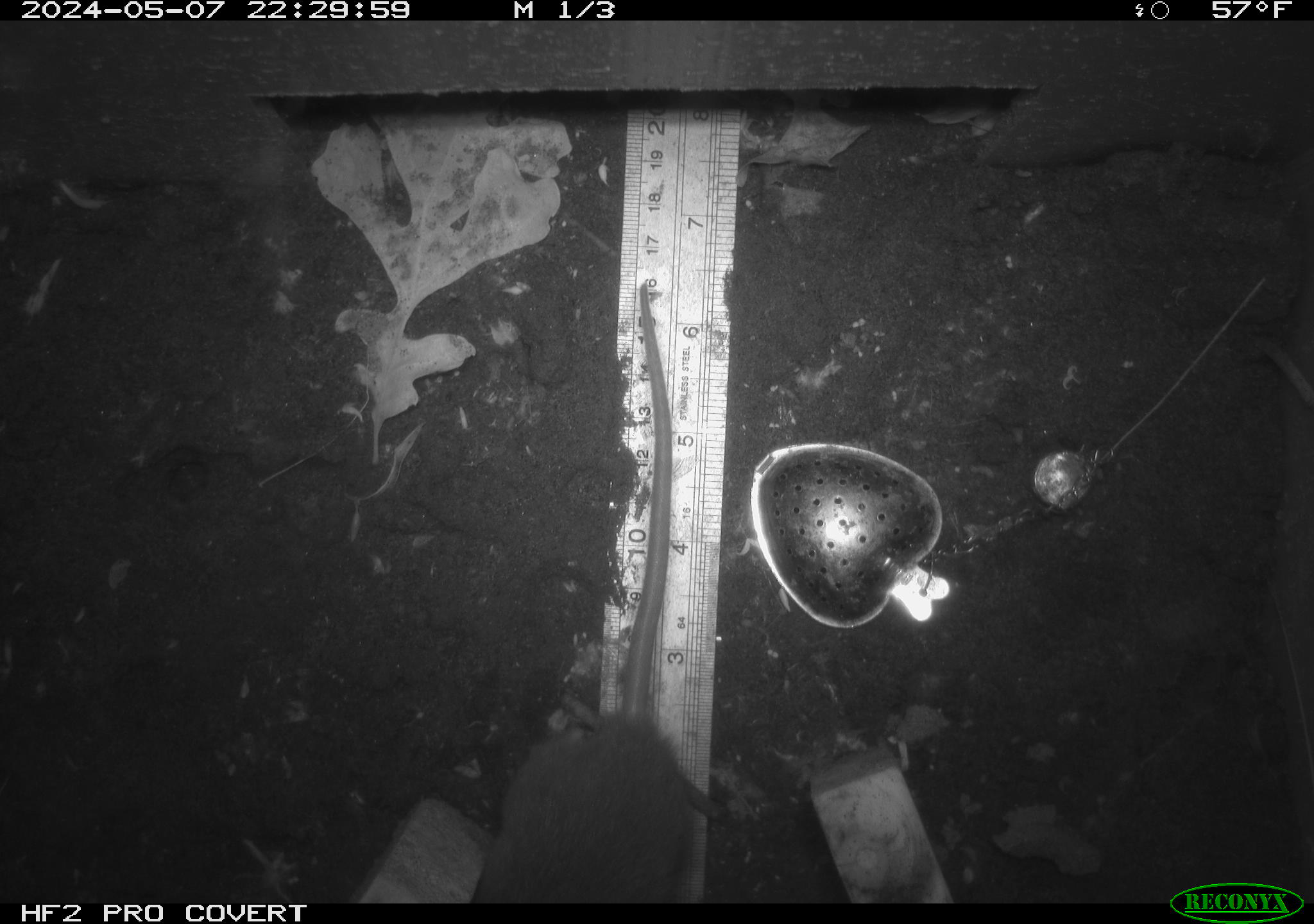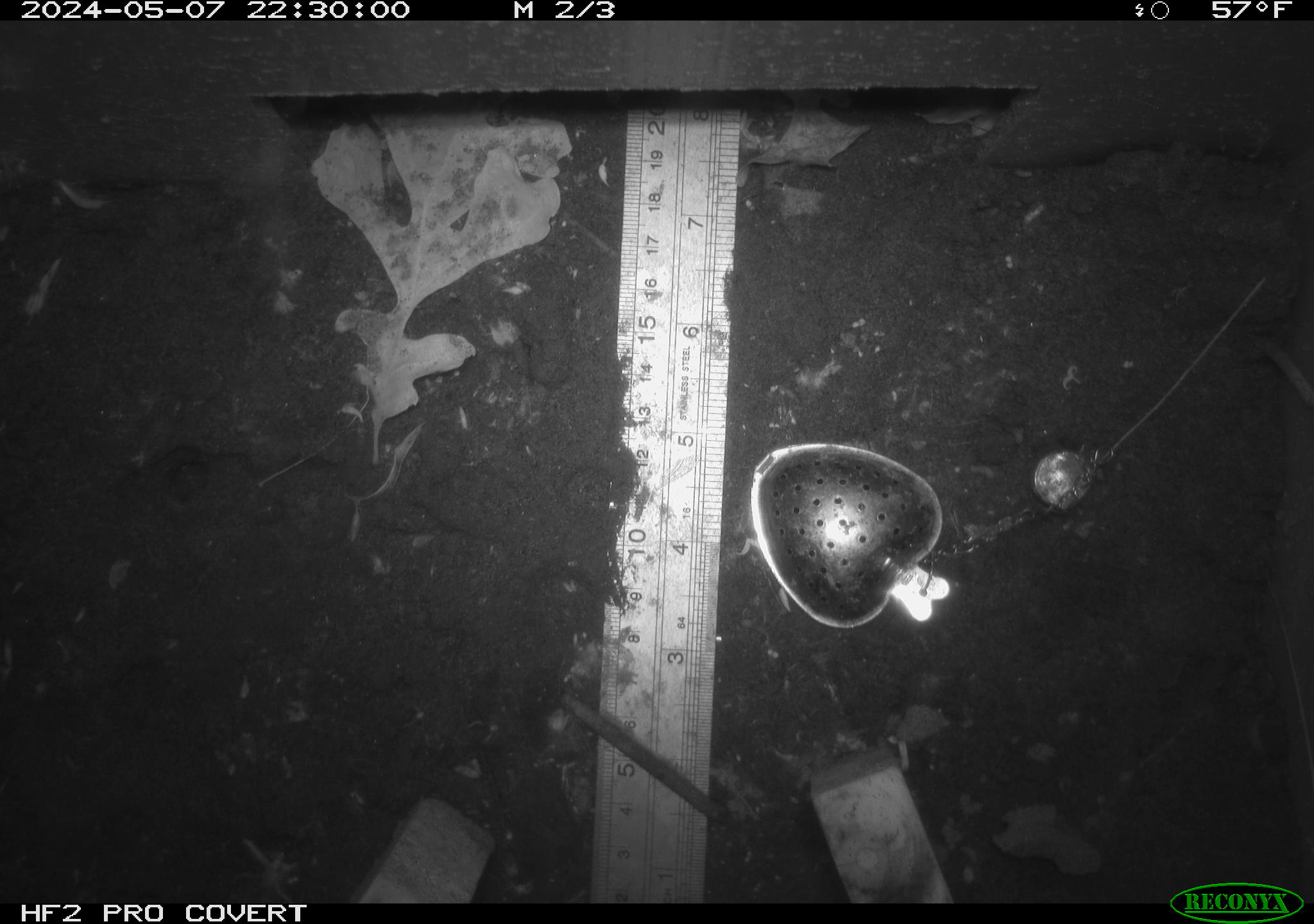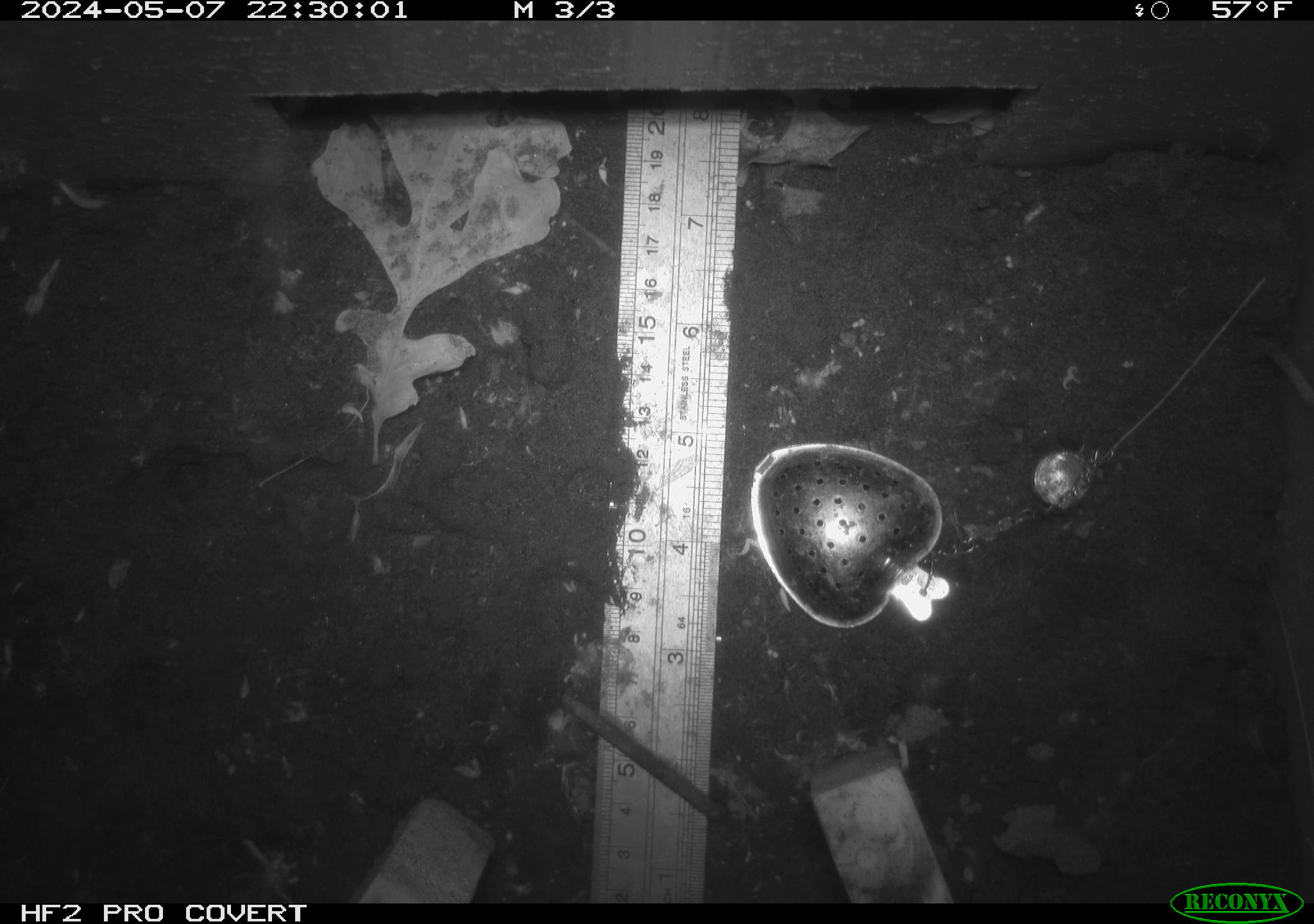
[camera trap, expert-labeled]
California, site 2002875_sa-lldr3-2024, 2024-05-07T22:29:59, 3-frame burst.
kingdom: Animalia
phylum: Chordata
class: Mammalia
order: Rodentia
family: Muridae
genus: Rattus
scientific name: Rattus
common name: rat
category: rattus species